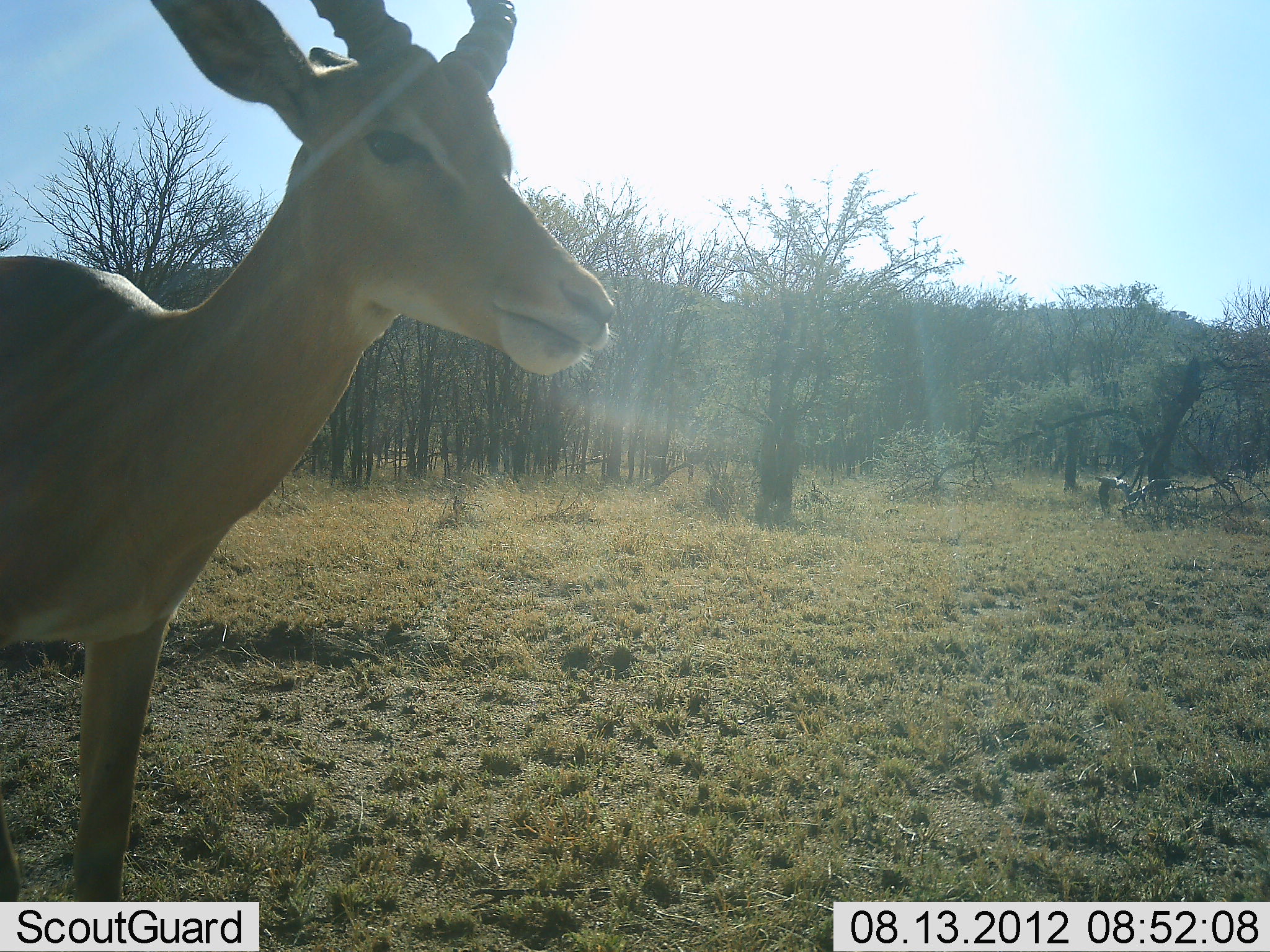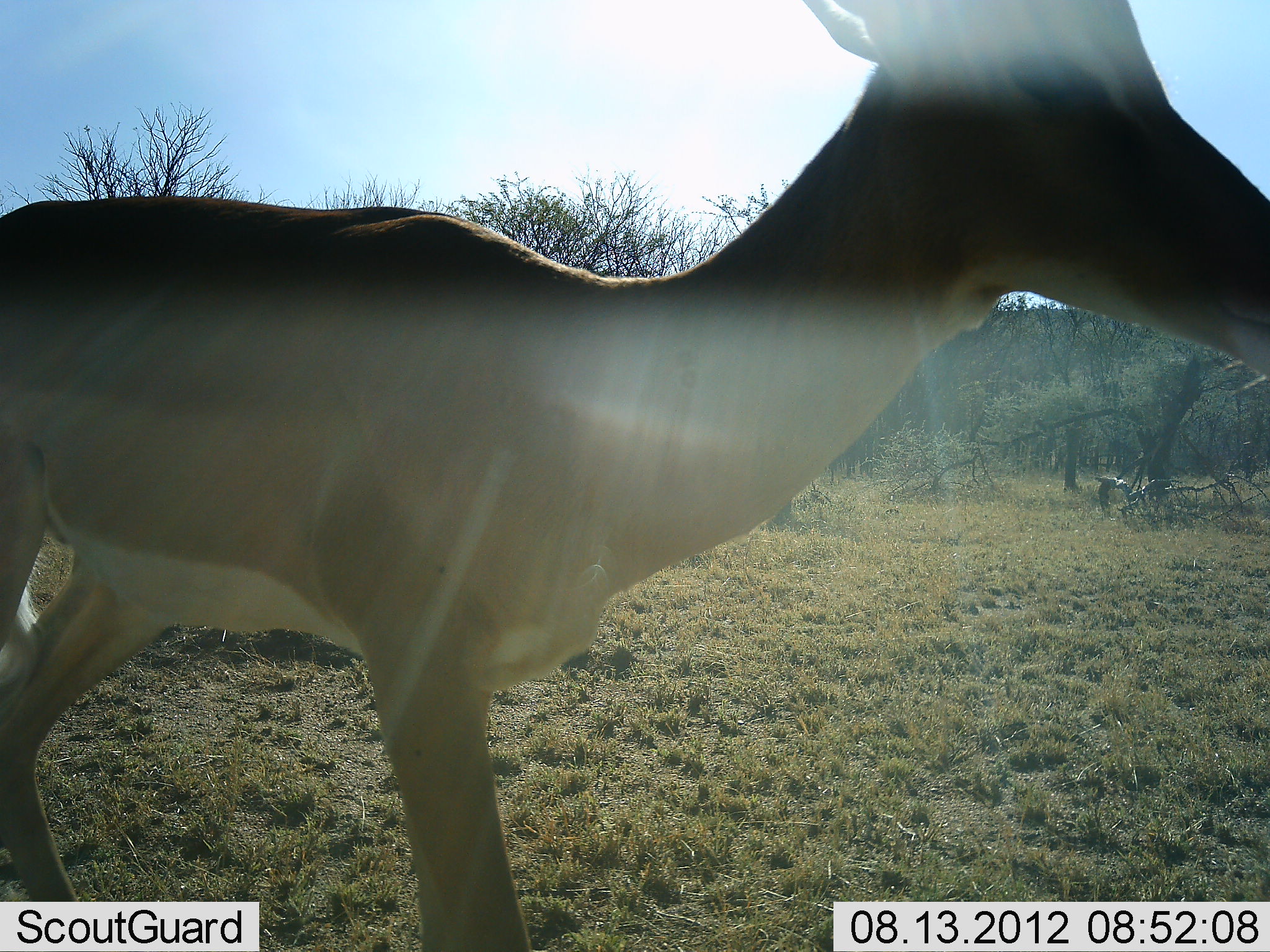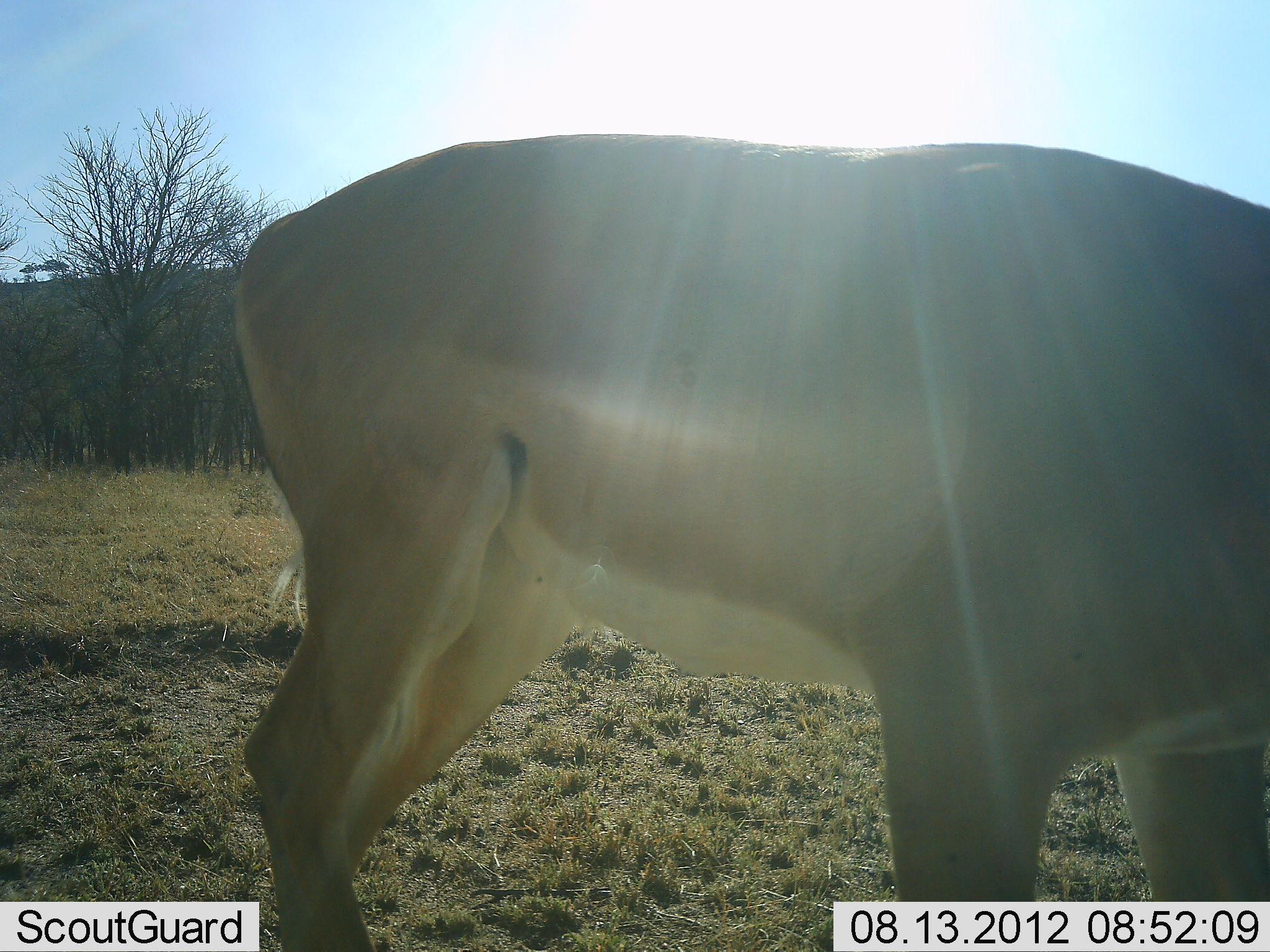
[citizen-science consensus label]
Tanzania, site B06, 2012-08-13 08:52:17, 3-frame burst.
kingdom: Animalia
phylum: Chordata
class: Mammalia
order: Artiodactyla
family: Bovidae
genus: Aepyceros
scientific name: Aepyceros melampus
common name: impala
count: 1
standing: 90%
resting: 0%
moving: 10%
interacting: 0%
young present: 0%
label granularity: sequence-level